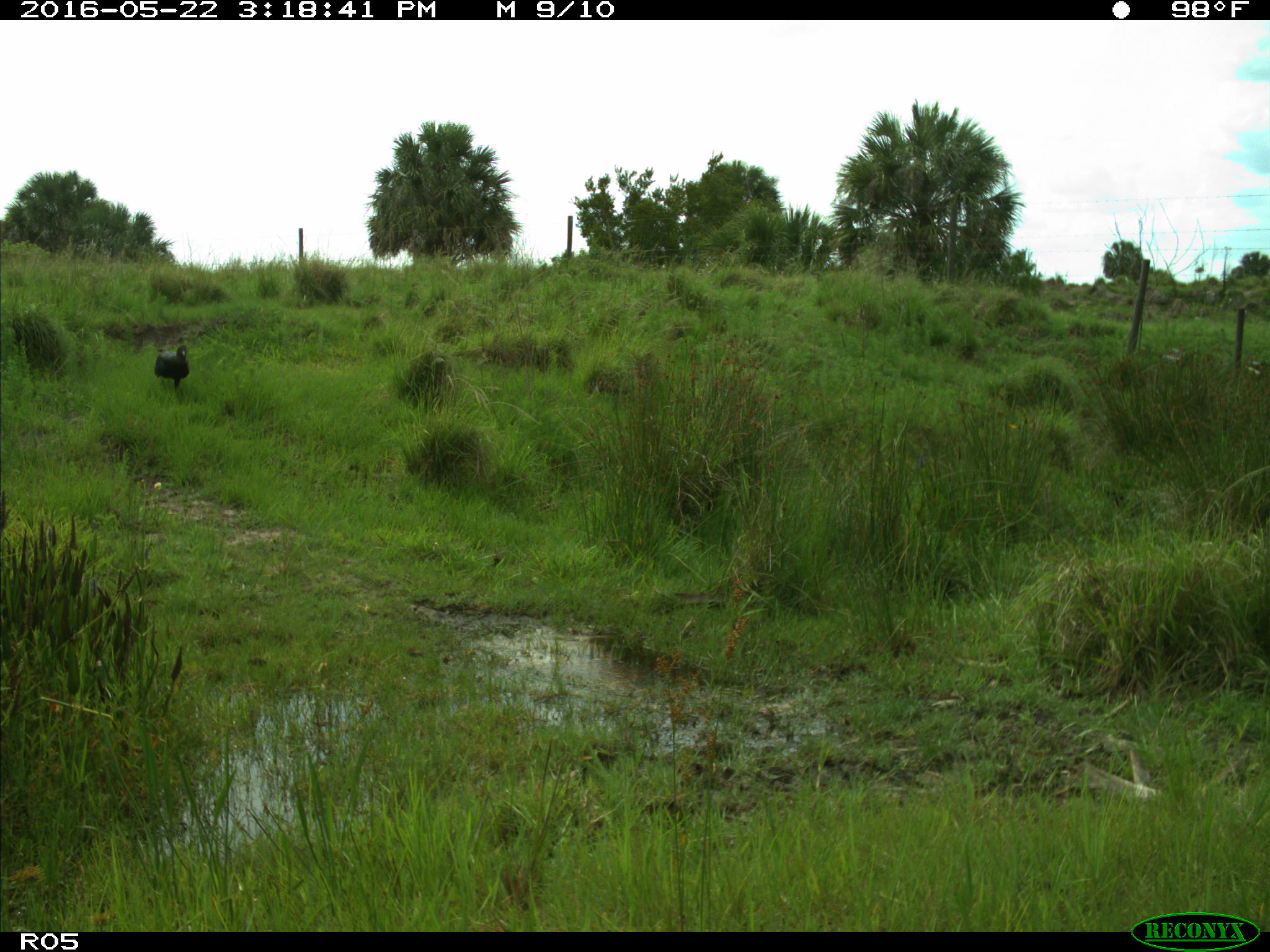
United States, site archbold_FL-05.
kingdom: Animalia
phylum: Chordata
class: Aves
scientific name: Aves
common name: birds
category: unidentified bird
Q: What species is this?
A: Unidentified bird (birds) (Aves).